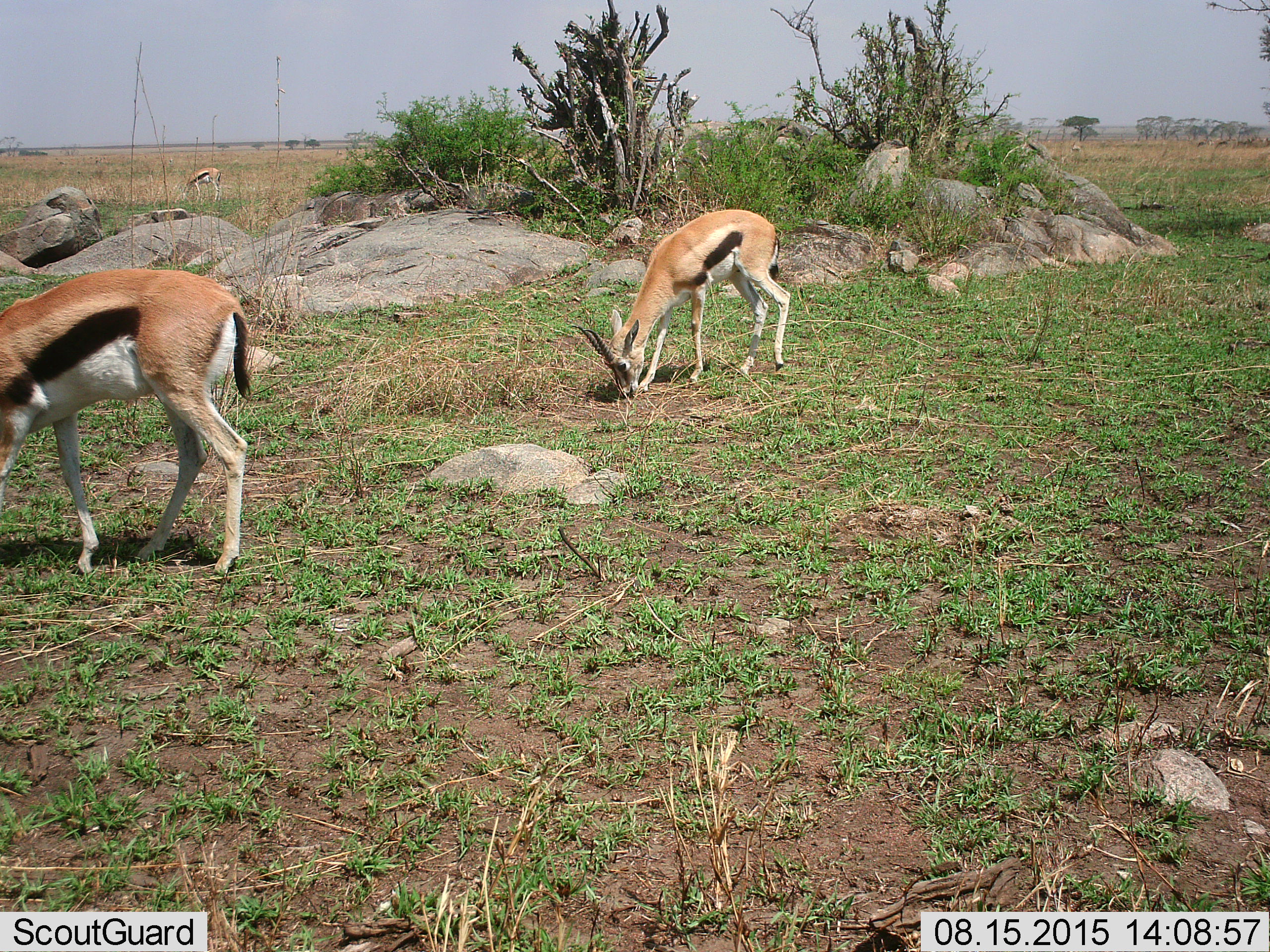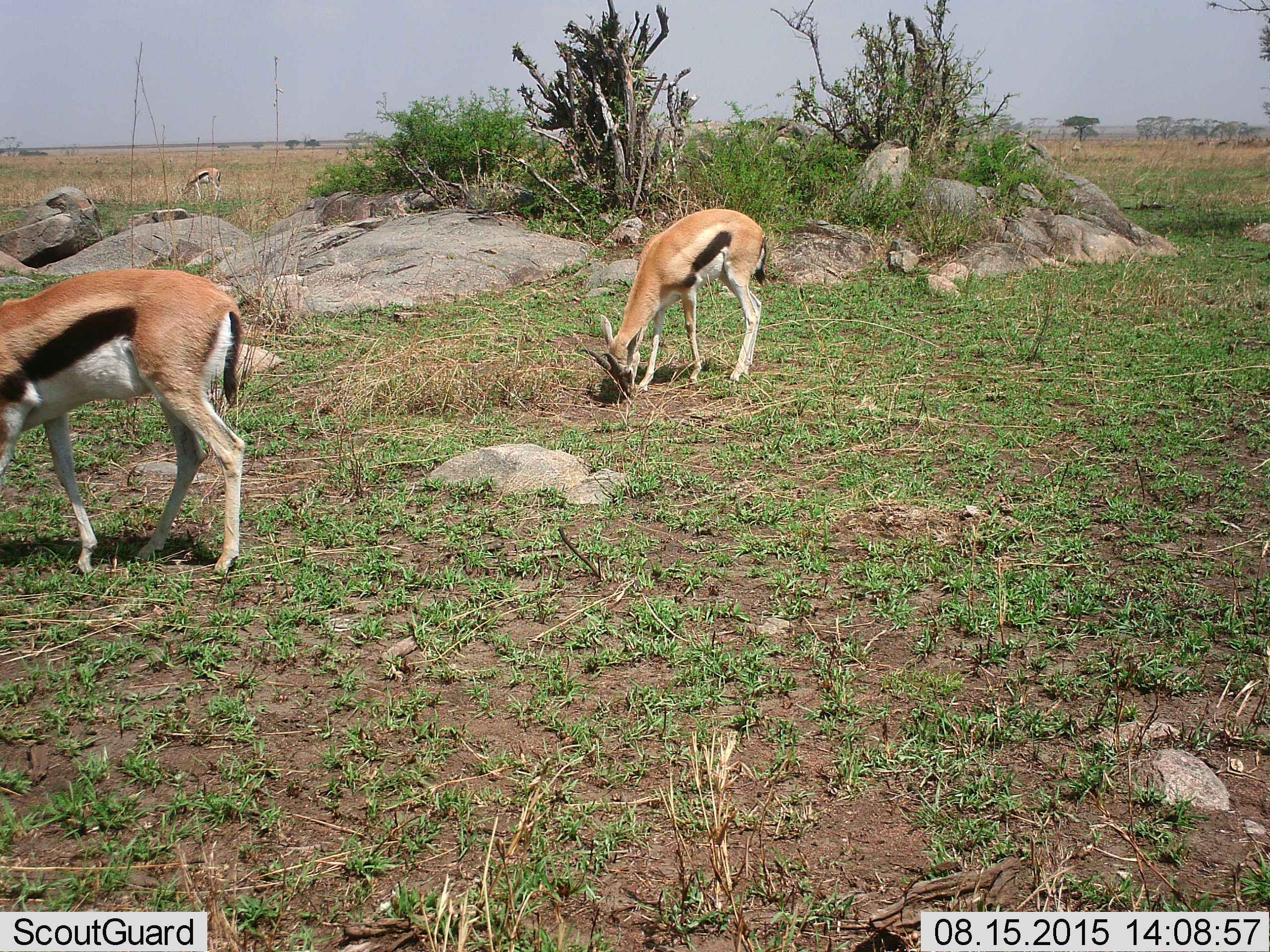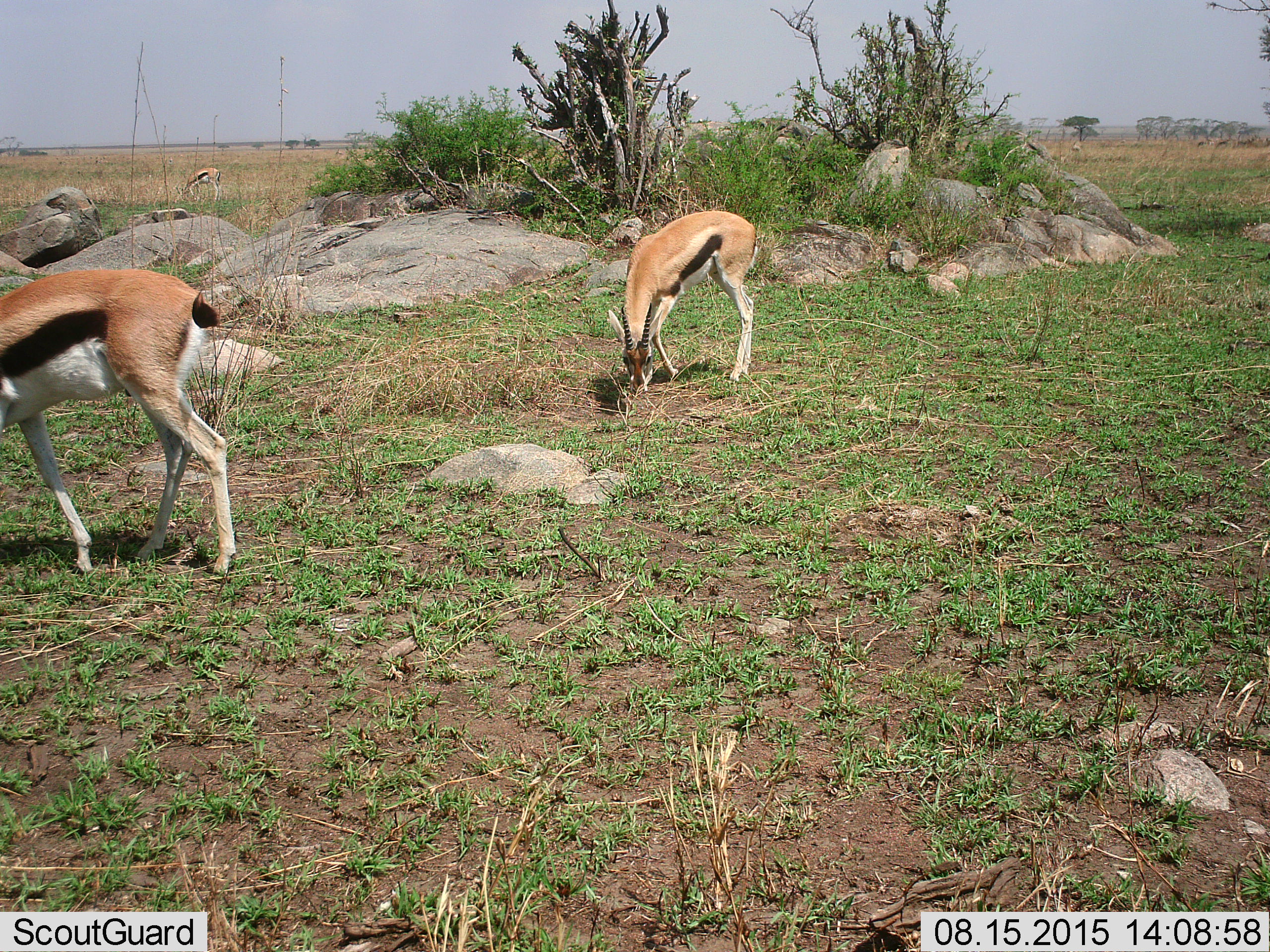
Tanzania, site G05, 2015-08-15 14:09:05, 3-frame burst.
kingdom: Animalia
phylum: Chordata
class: Mammalia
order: Artiodactyla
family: Bovidae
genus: Eudorcas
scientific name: Eudorcas thomsonii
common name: thomson's gazelle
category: gazellethomsons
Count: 3.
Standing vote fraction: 12%.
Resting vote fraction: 0%.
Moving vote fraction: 18%.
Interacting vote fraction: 12%.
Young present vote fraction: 12%.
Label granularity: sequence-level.